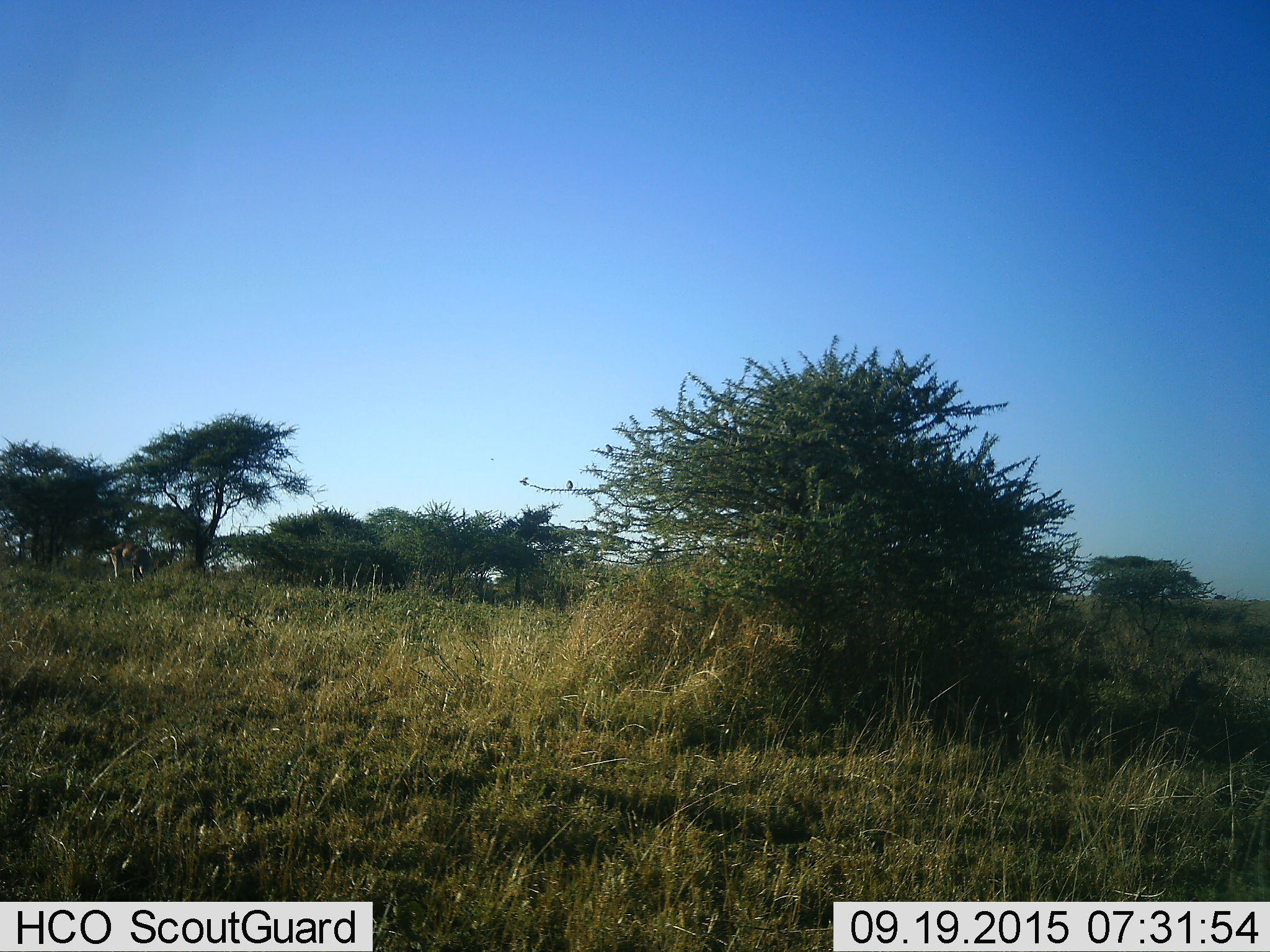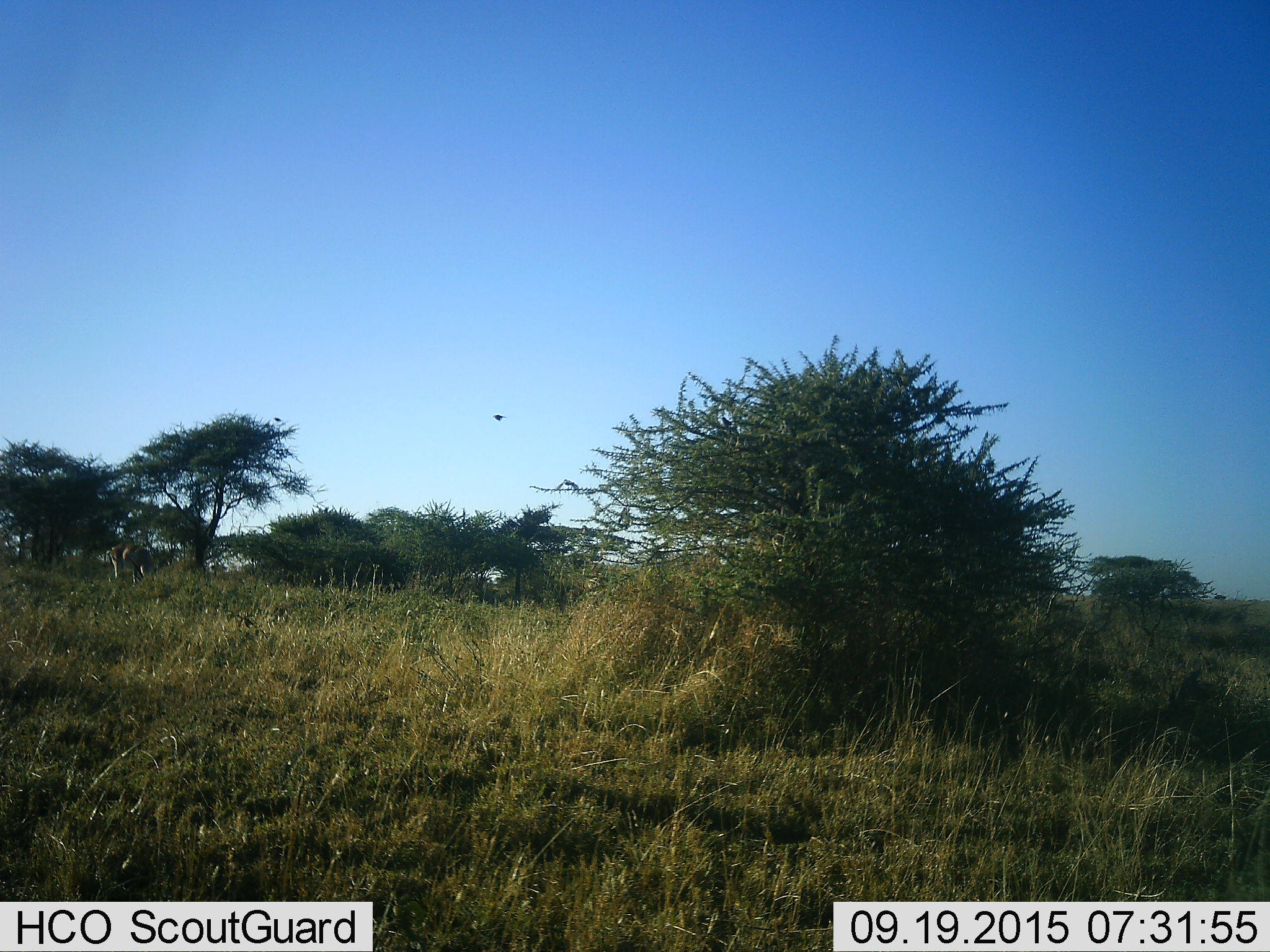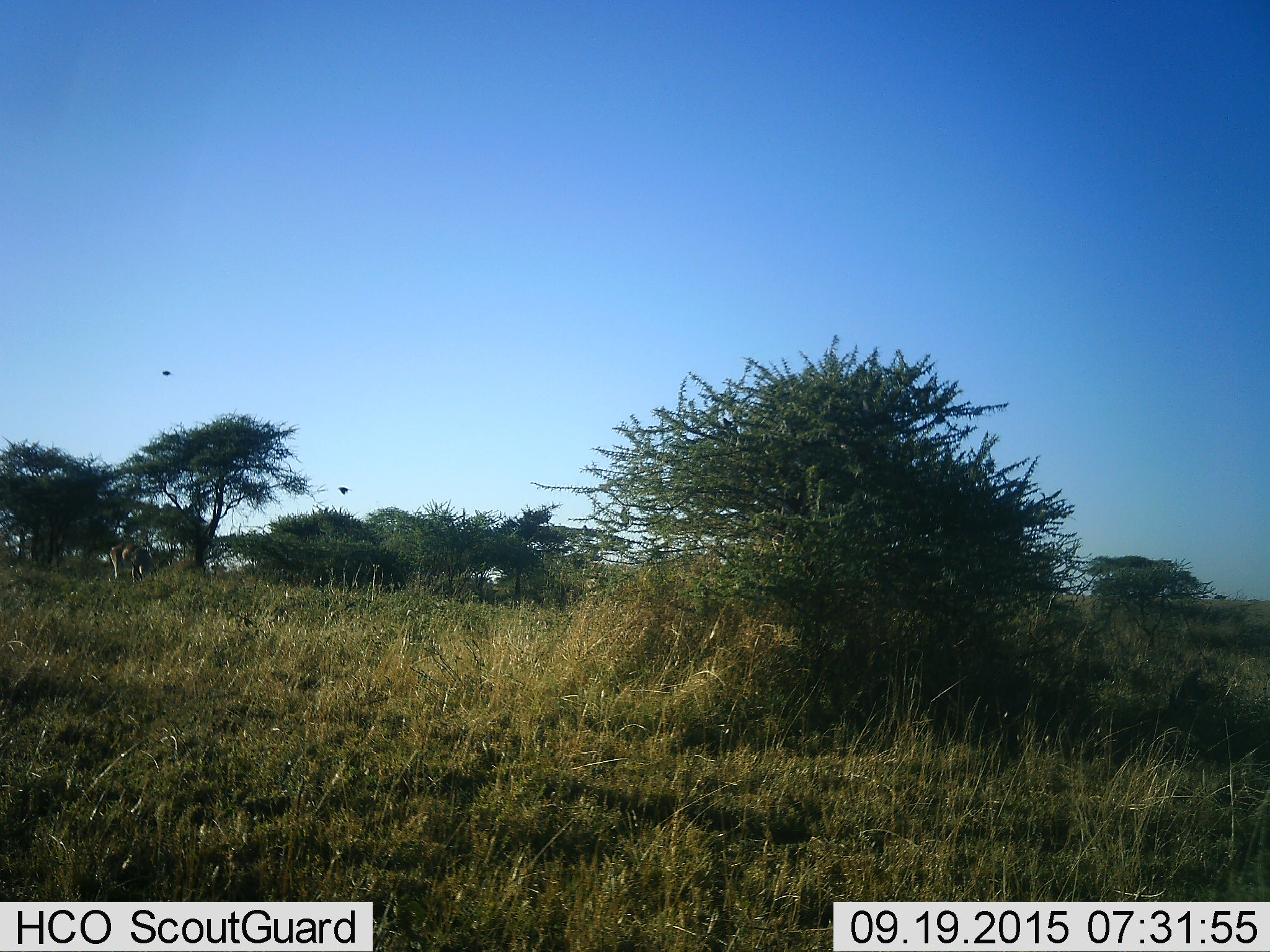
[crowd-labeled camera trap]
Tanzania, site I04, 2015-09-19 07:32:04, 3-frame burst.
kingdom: Animalia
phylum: Chordata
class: Aves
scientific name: Aves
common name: bird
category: otherbird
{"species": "otherbird (bird) (Aves)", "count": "4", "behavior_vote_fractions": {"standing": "17%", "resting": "0%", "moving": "100%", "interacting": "0%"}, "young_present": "0%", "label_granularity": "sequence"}